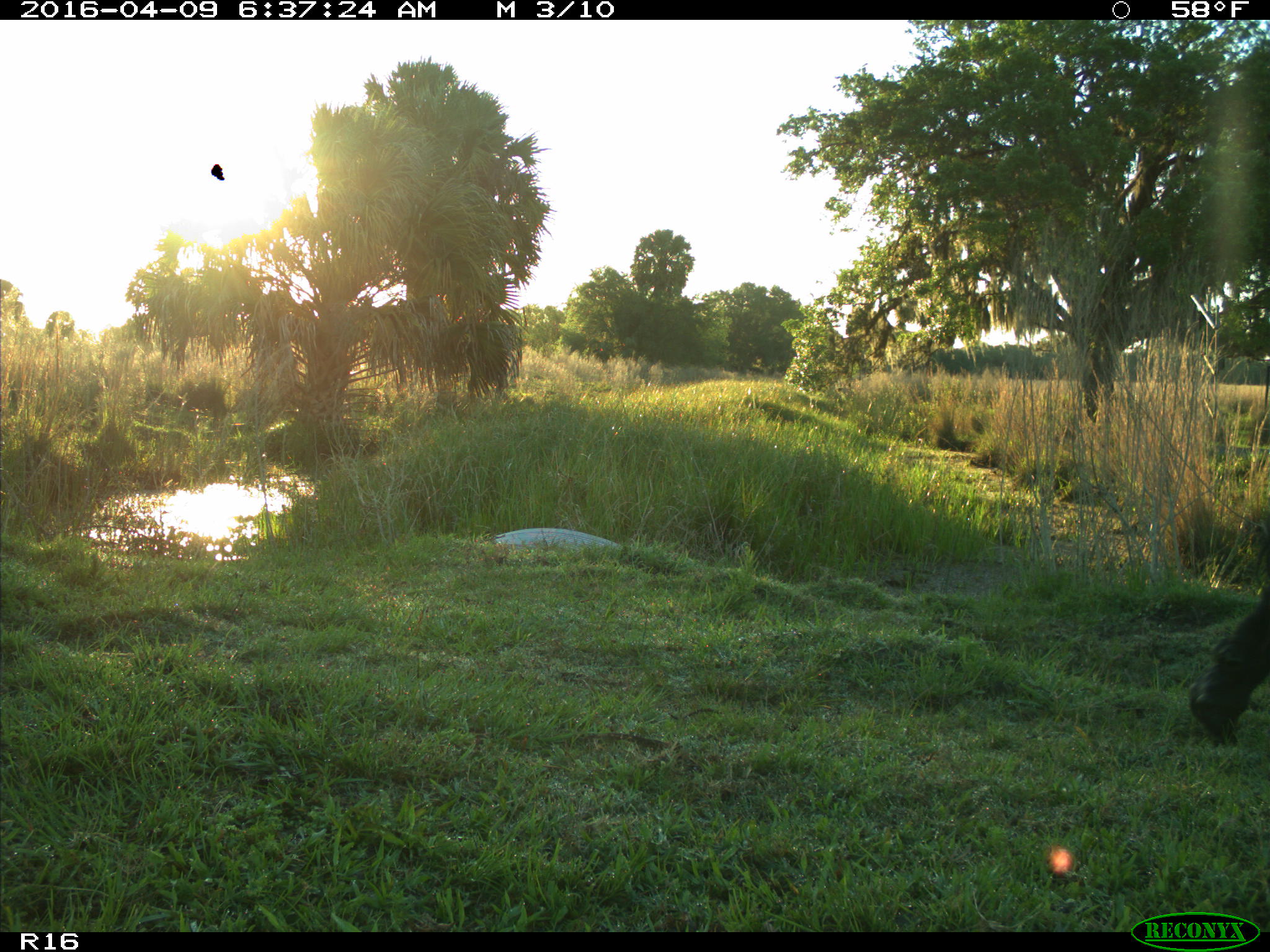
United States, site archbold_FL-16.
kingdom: Animalia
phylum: Chordata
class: Mammalia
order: Artiodactyla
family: Bovidae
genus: Bos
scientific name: Bos taurus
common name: domestic cow